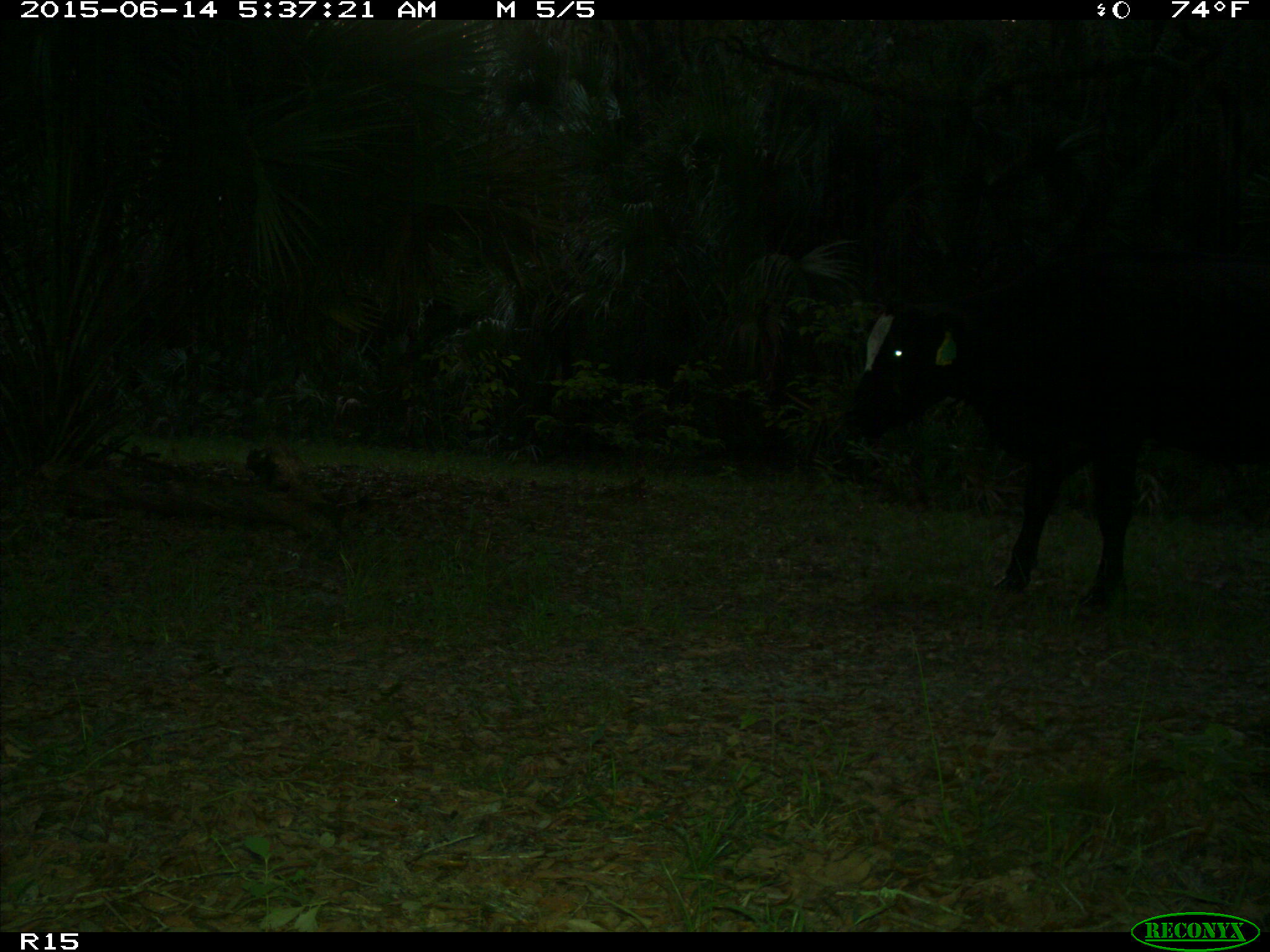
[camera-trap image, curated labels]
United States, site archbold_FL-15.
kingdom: Animalia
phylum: Chordata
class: Mammalia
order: Artiodactyla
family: Bovidae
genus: Bos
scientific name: Bos taurus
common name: domestic cow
Bos taurus (domestic cow).